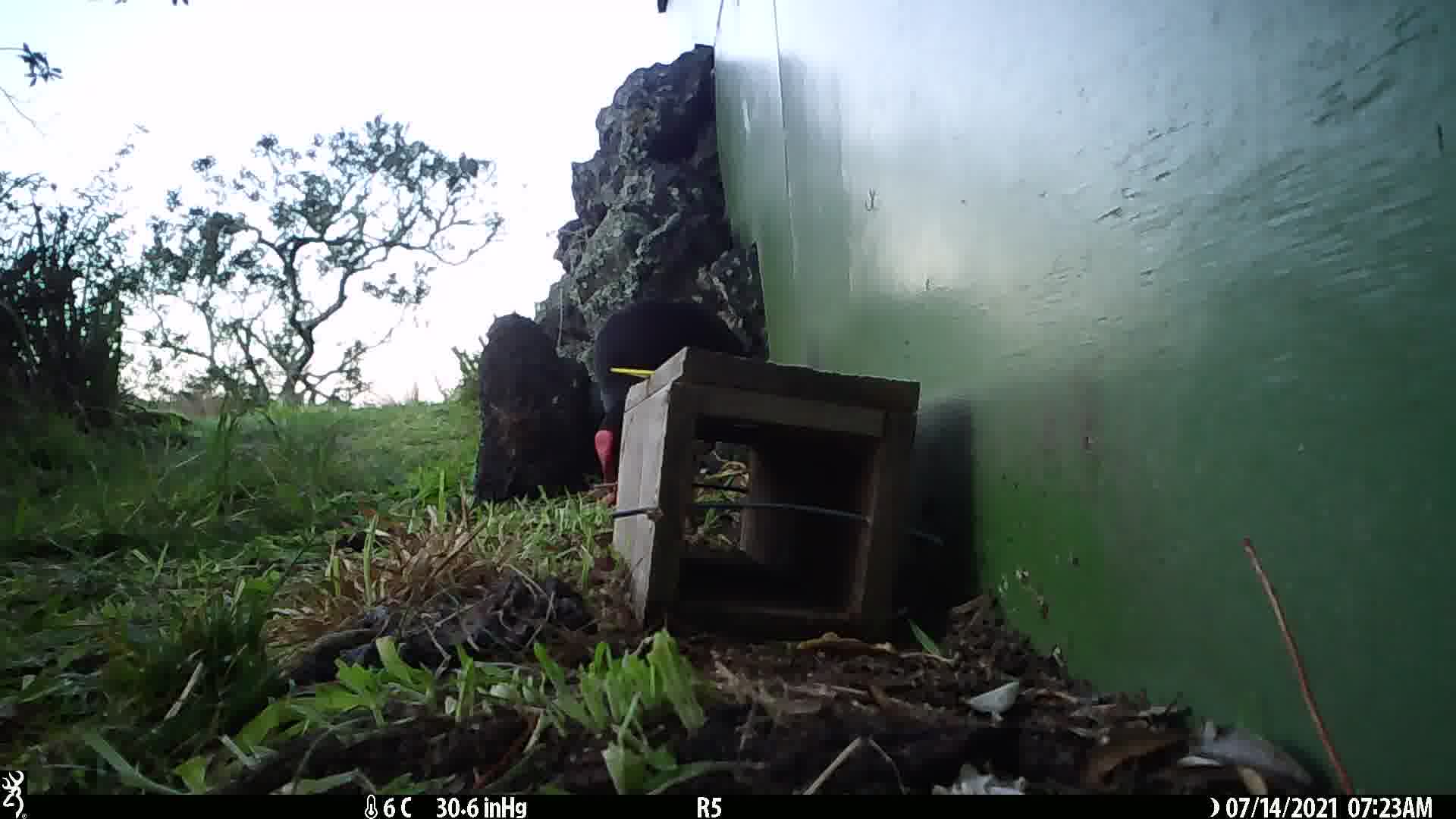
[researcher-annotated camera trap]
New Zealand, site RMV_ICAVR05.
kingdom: Animalia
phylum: Chordata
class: Aves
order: Gruiformes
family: Rallidae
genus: Porphyrio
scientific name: Porphyrio melanotus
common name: australasian swamphen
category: pukeko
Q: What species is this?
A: Pukeko (australasian swamphen) (Porphyrio melanotus).